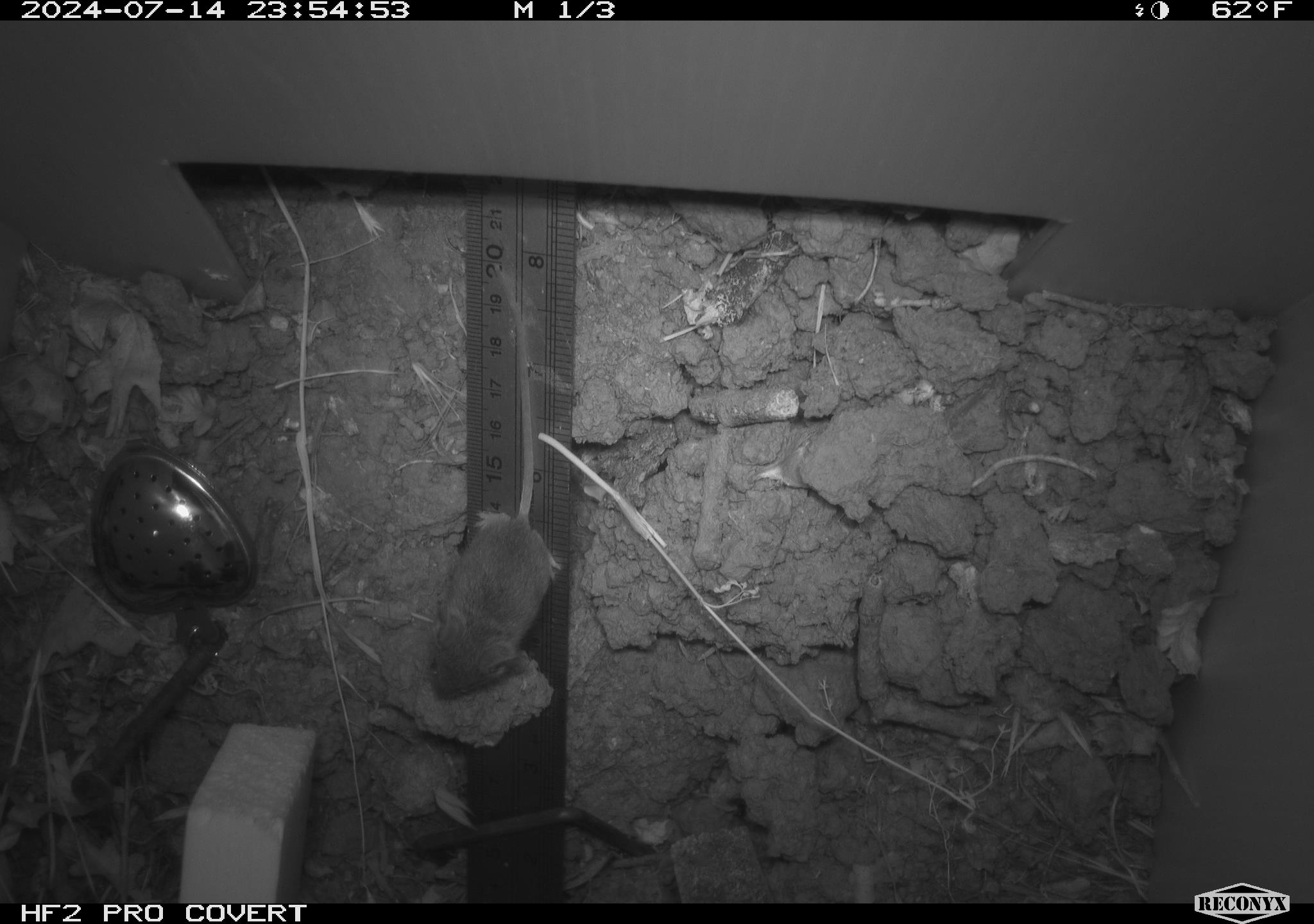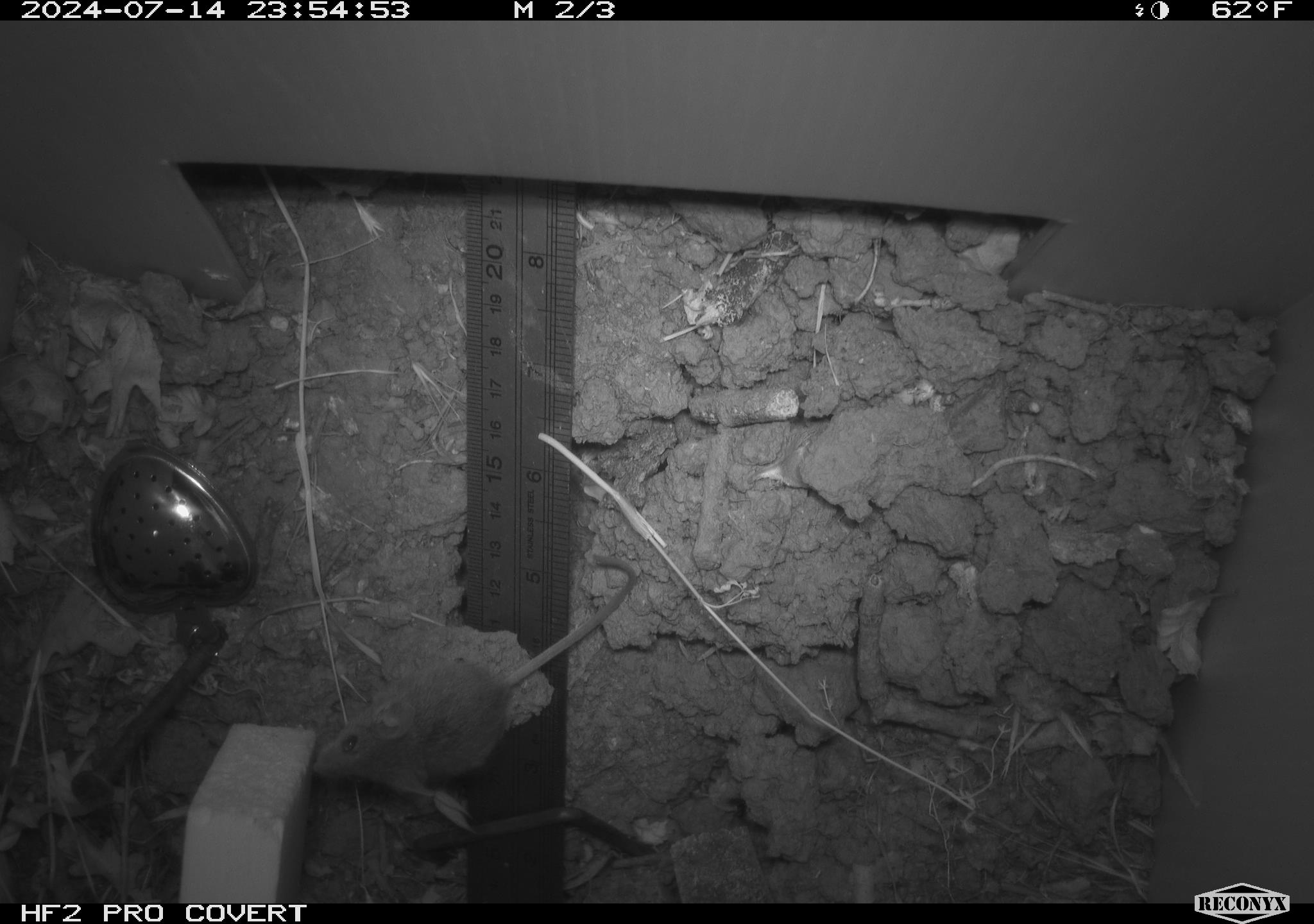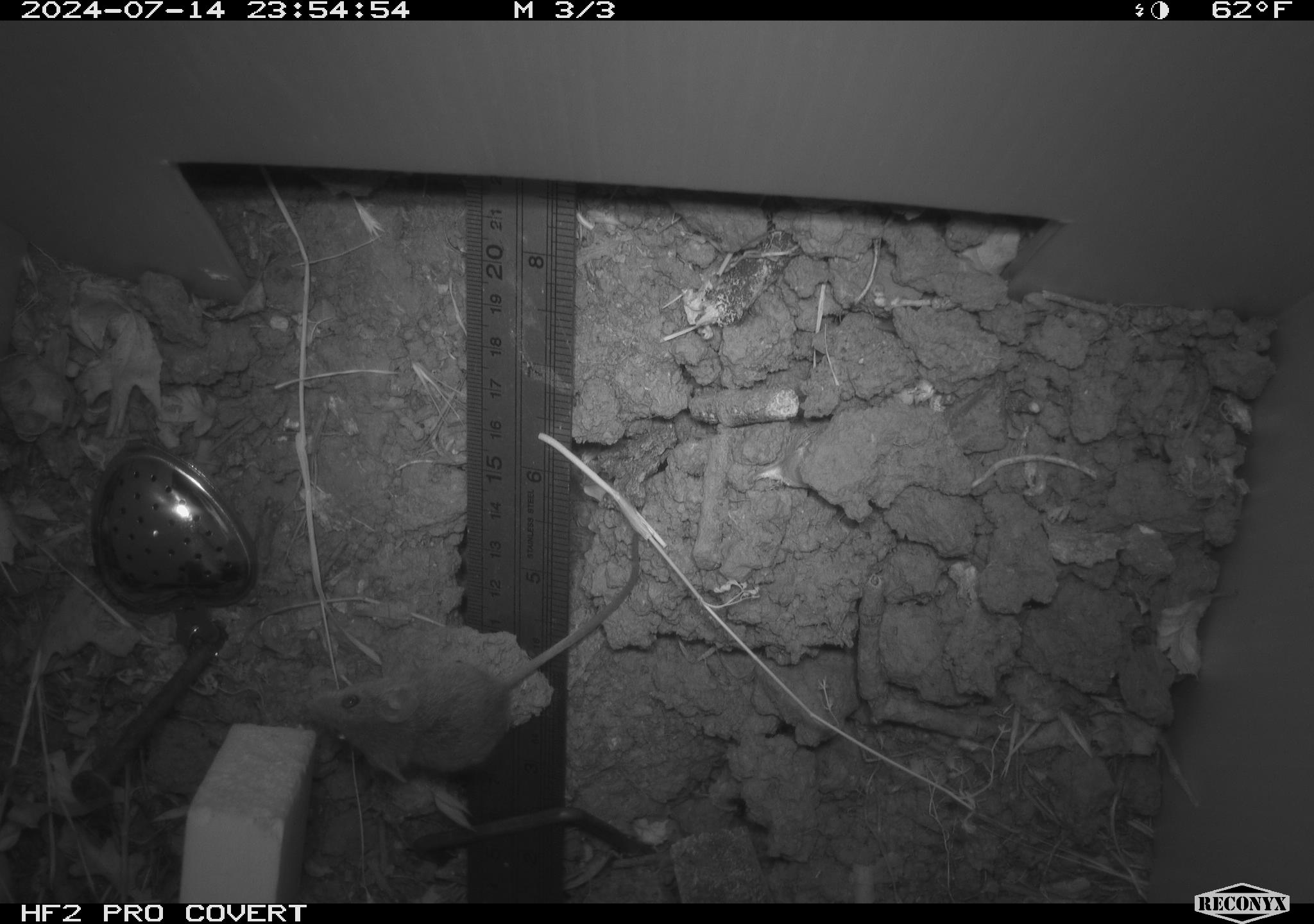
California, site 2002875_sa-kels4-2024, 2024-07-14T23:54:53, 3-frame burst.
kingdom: Animalia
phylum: Chordata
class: Mammalia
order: Rodentia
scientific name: Rodentia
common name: rodent